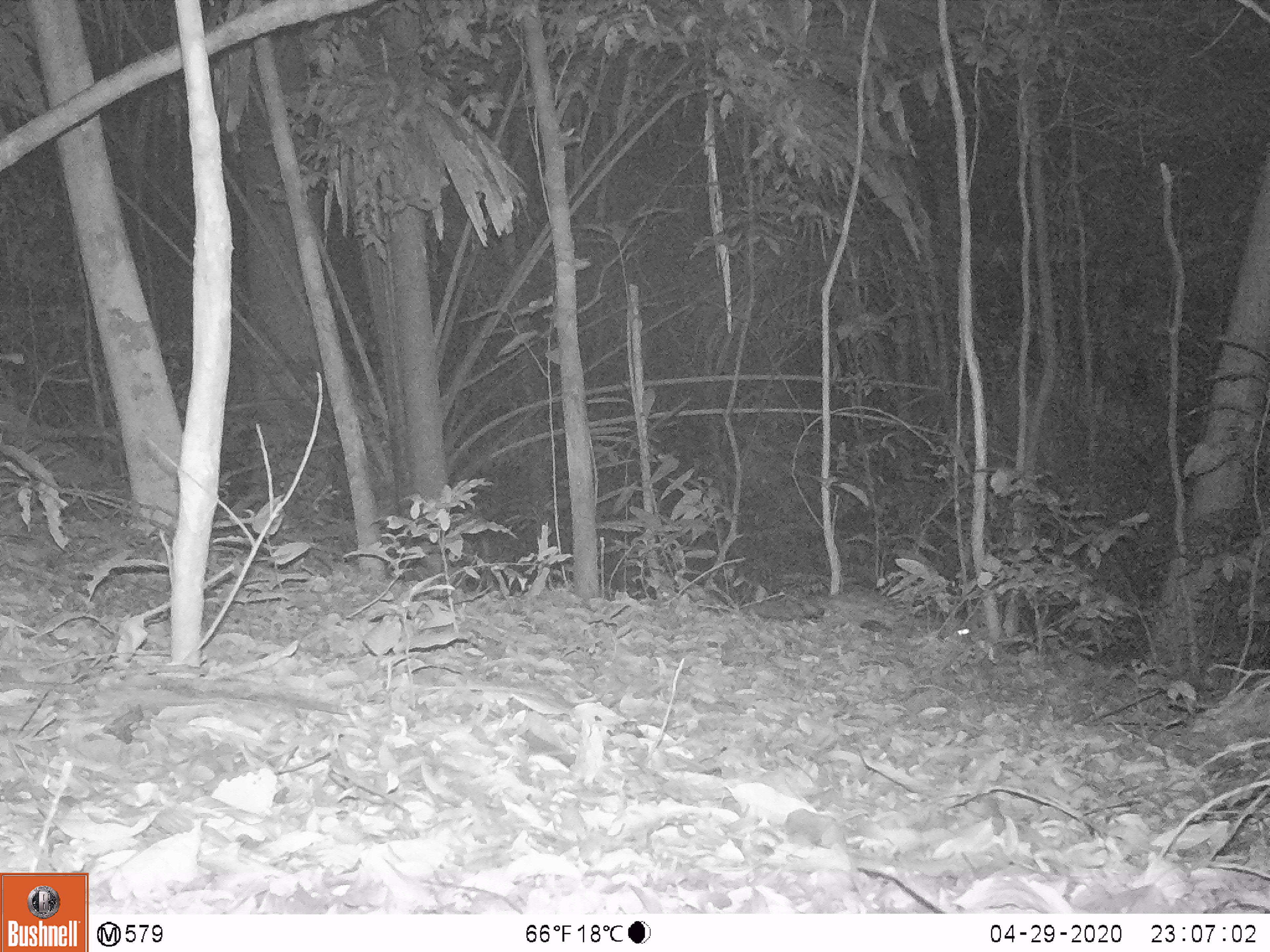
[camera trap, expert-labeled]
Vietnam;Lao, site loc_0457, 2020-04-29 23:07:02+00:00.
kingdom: Animalia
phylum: Chordata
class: Mammalia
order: Carnivora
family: Prionodontidae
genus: Prionodon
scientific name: Prionodon pardicolor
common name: spotted linsang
Spotted linsang (Prionodon pardicolor). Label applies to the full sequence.